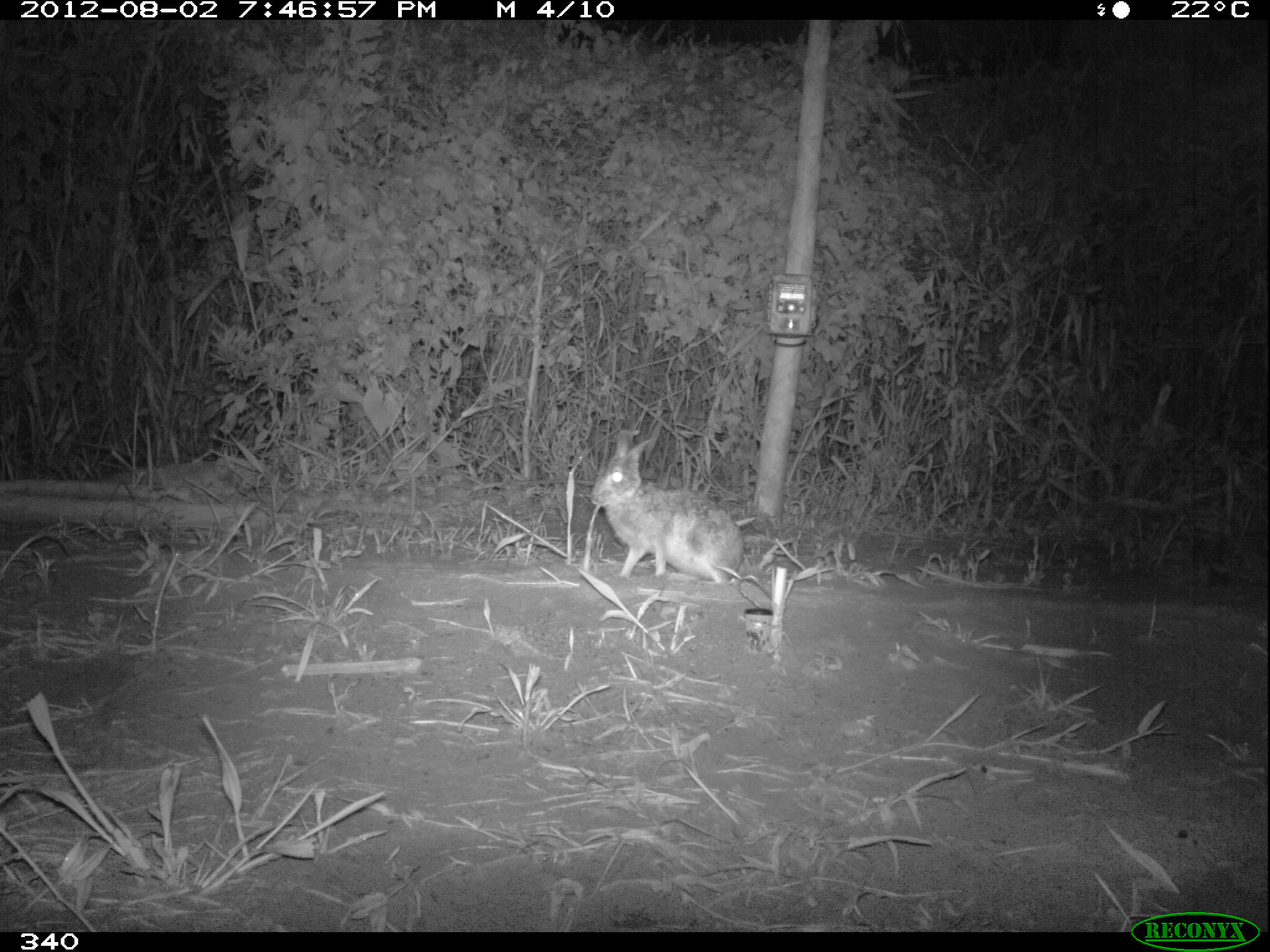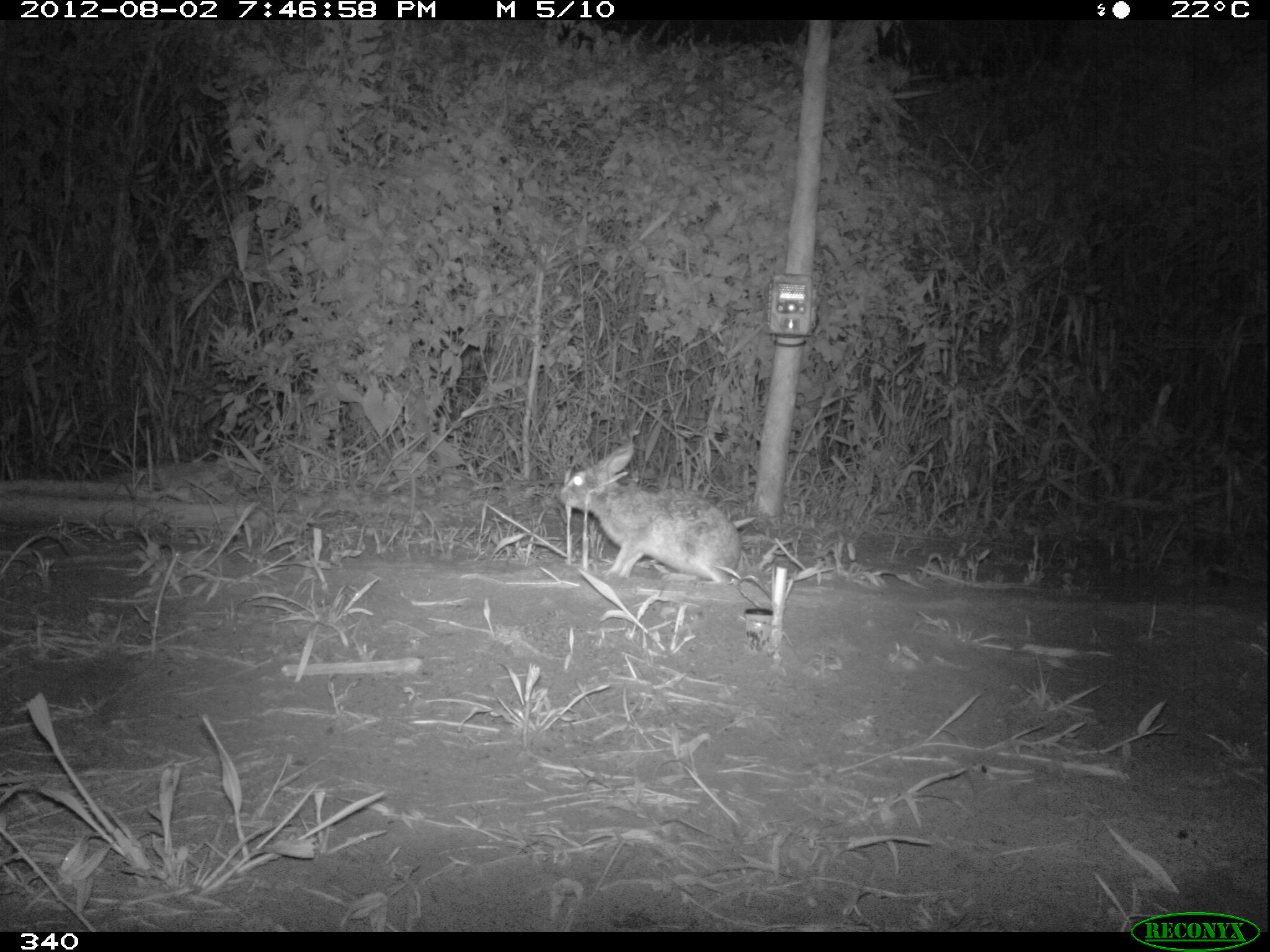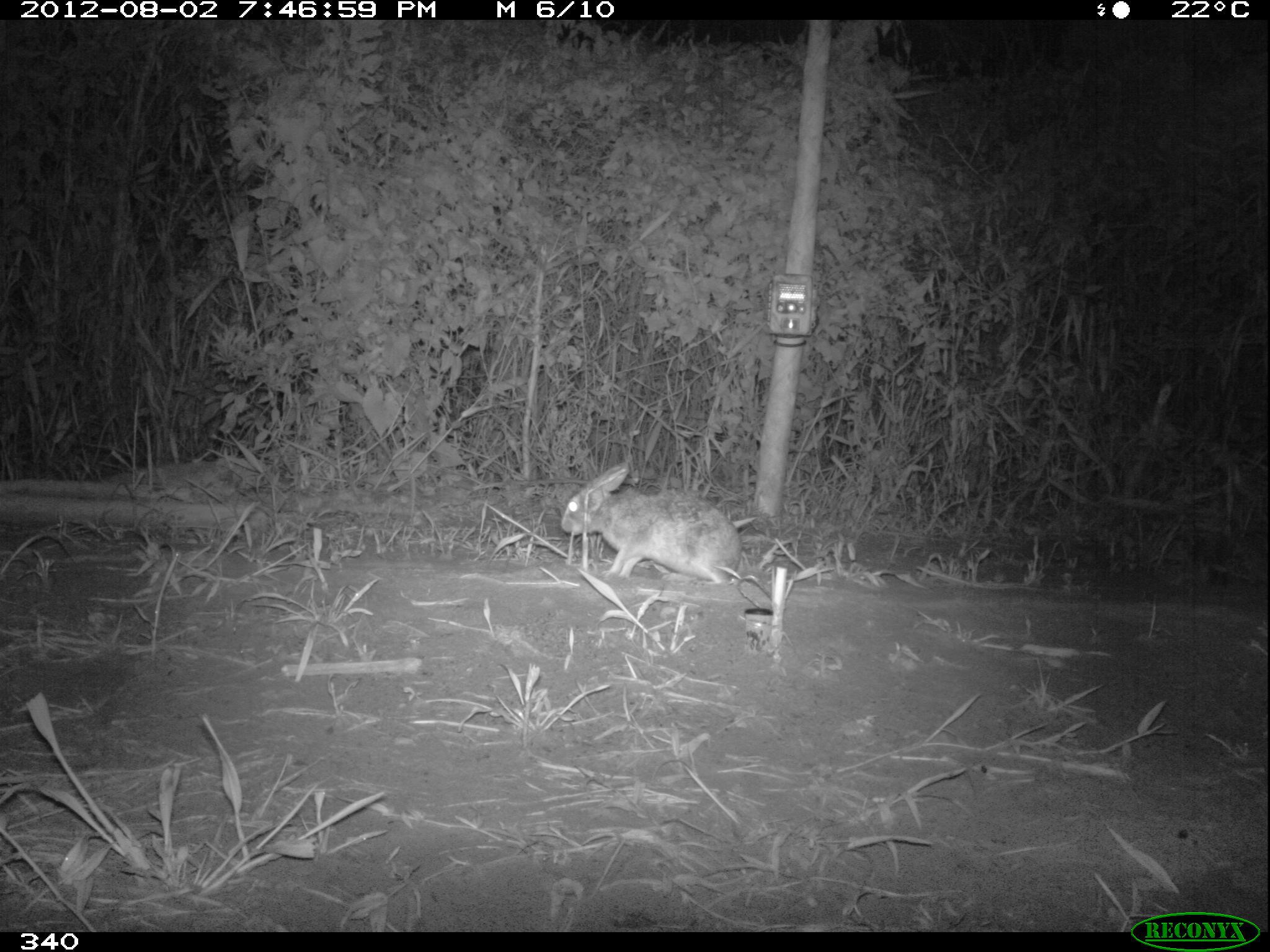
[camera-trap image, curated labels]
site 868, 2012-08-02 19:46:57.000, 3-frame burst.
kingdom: Animalia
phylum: Chordata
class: Mammalia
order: Lagomorpha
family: Leporidae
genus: Sylvilagus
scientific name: Sylvilagus brasiliensis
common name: tapeti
Sylvilagus brasiliensis (tapeti).